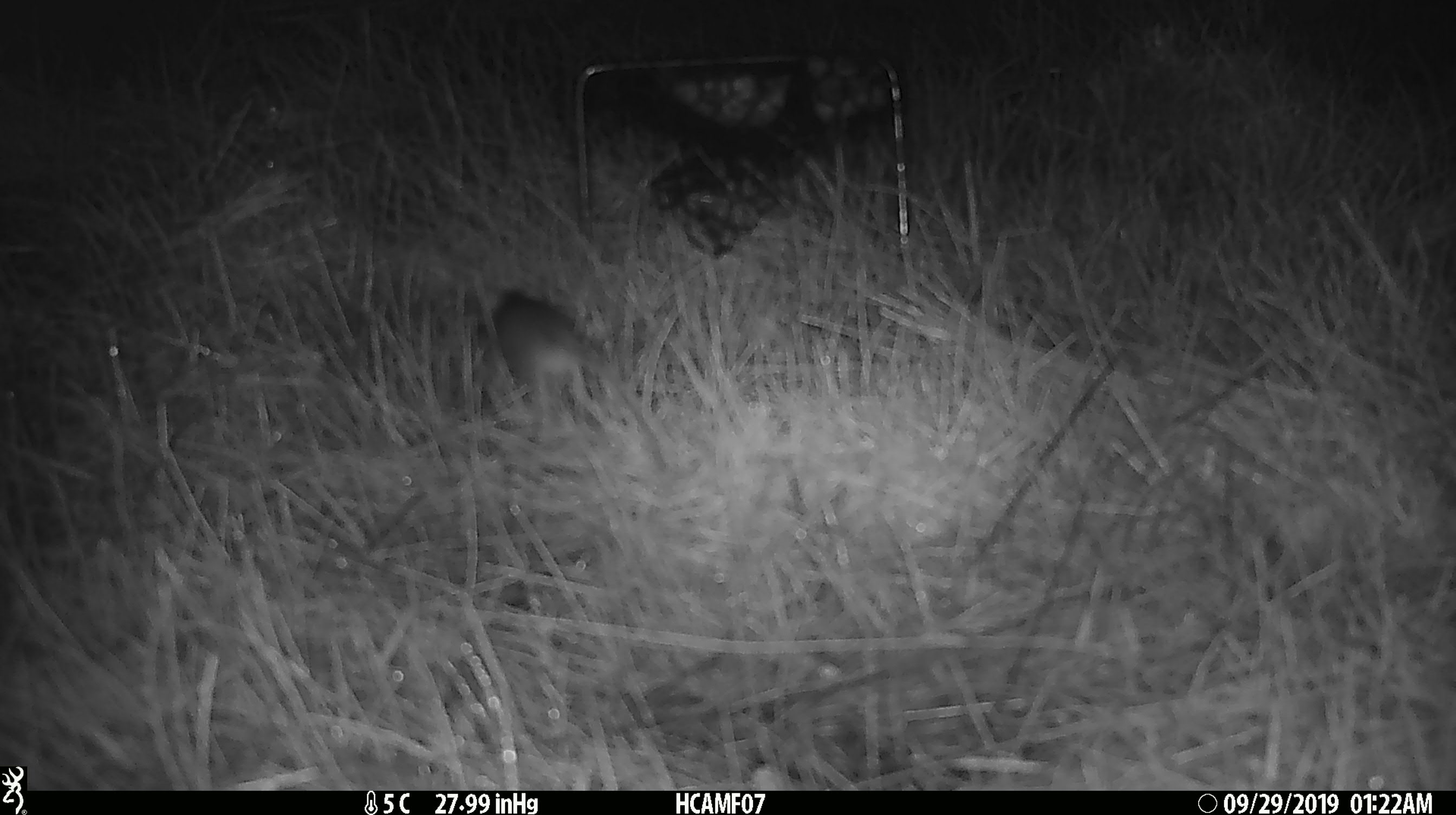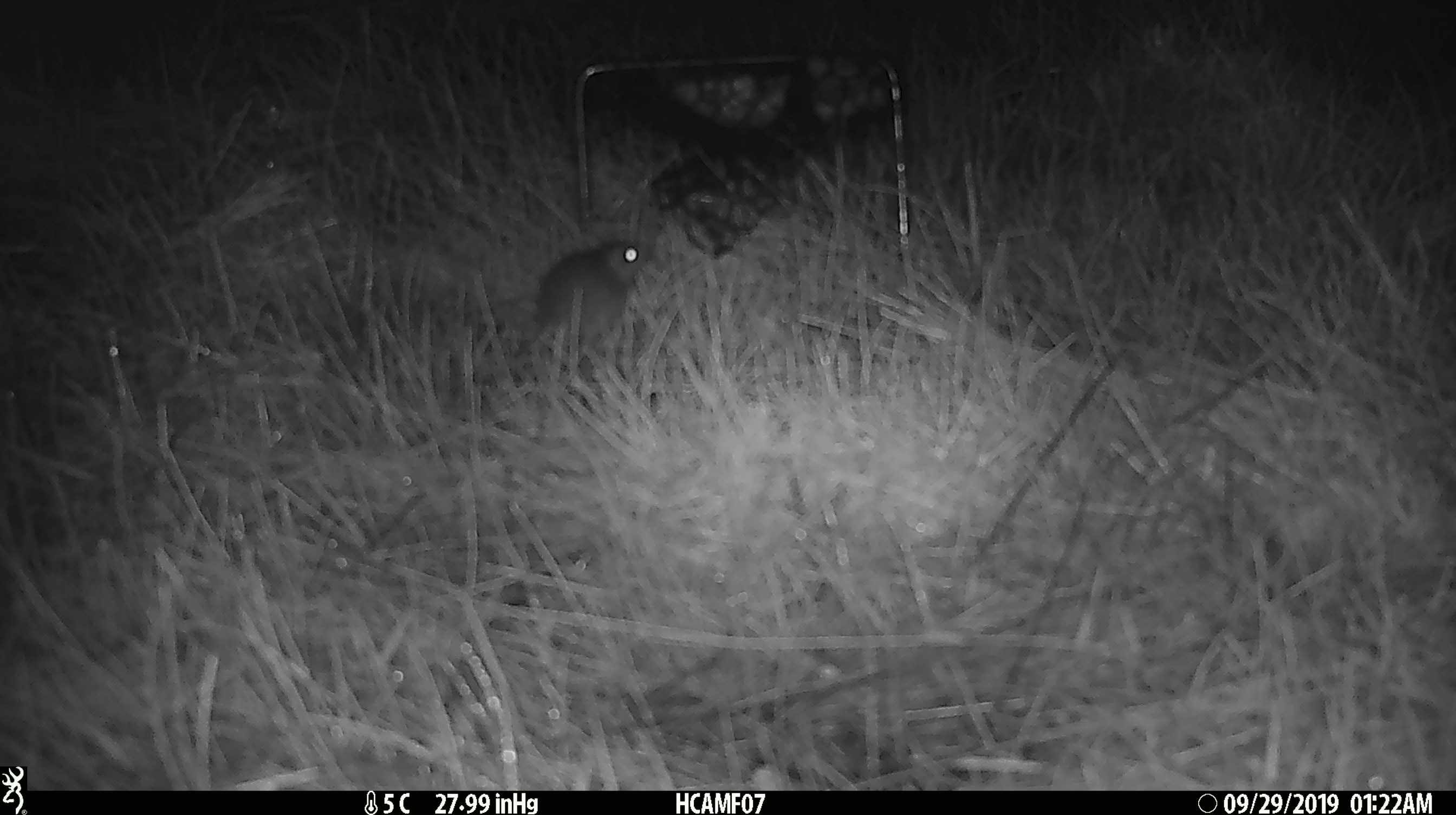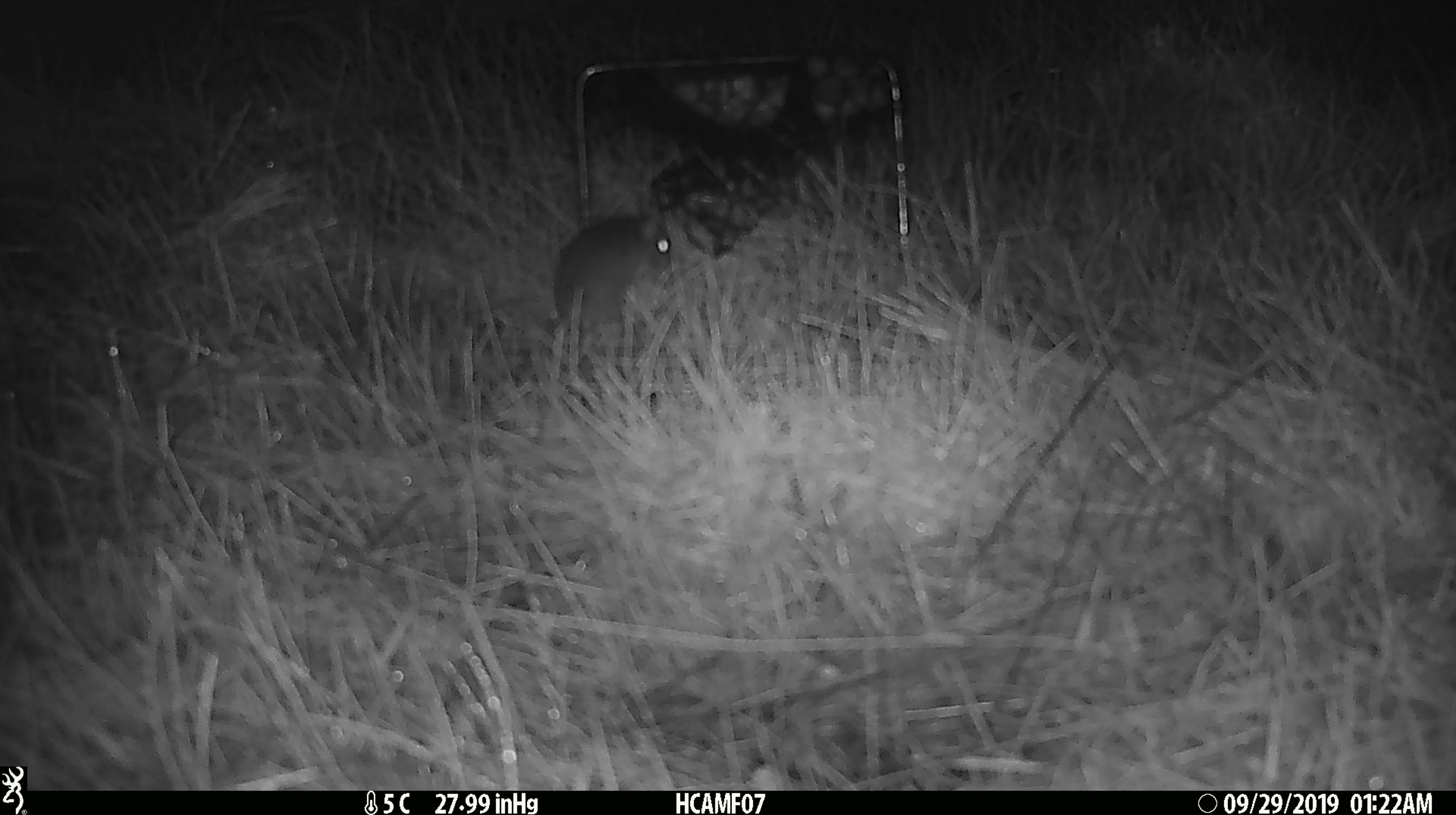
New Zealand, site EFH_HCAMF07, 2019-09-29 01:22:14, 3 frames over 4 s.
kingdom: Animalia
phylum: Chordata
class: Mammalia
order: Rodentia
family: Muridae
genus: Mus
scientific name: Mus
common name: mouse